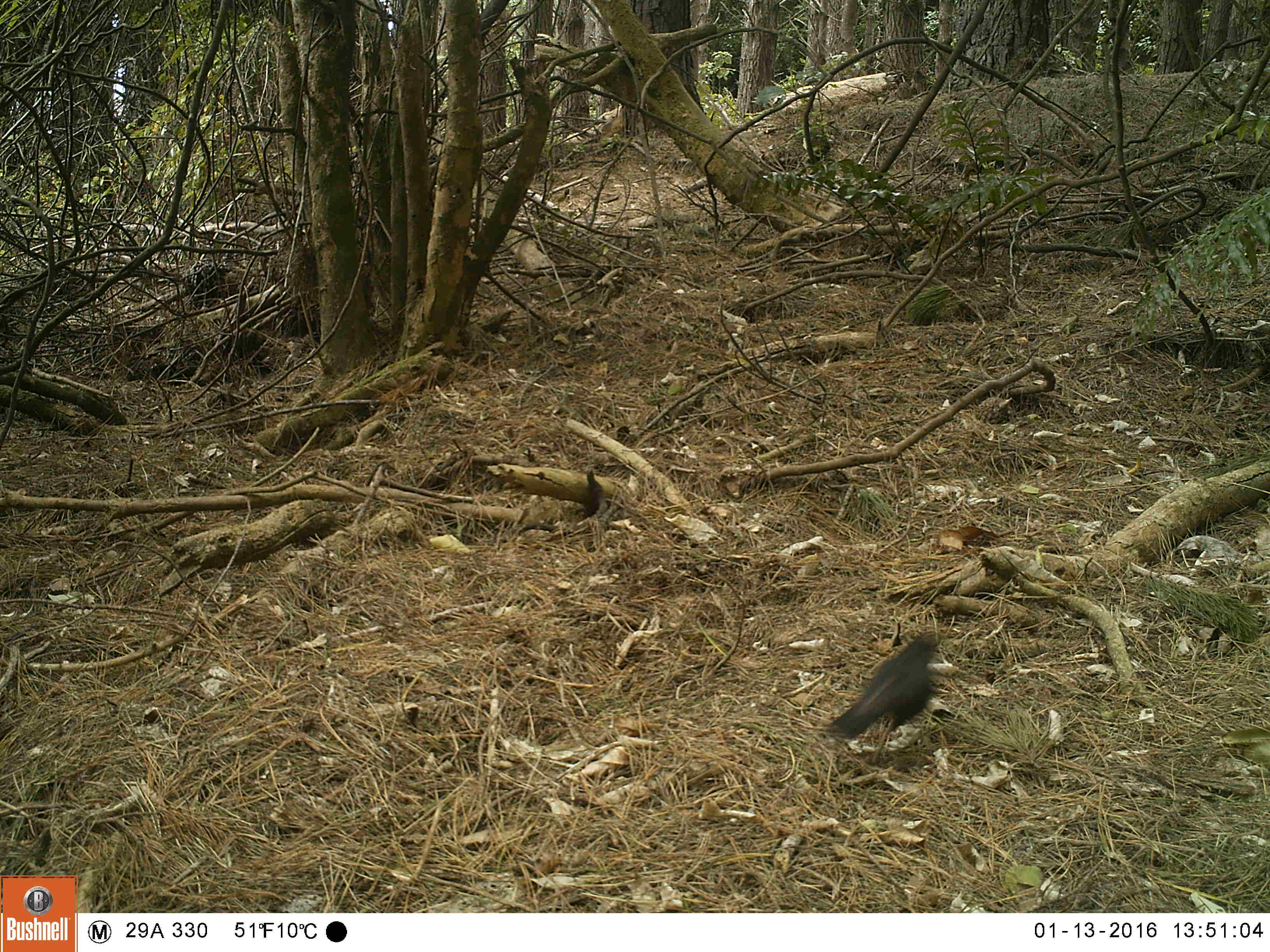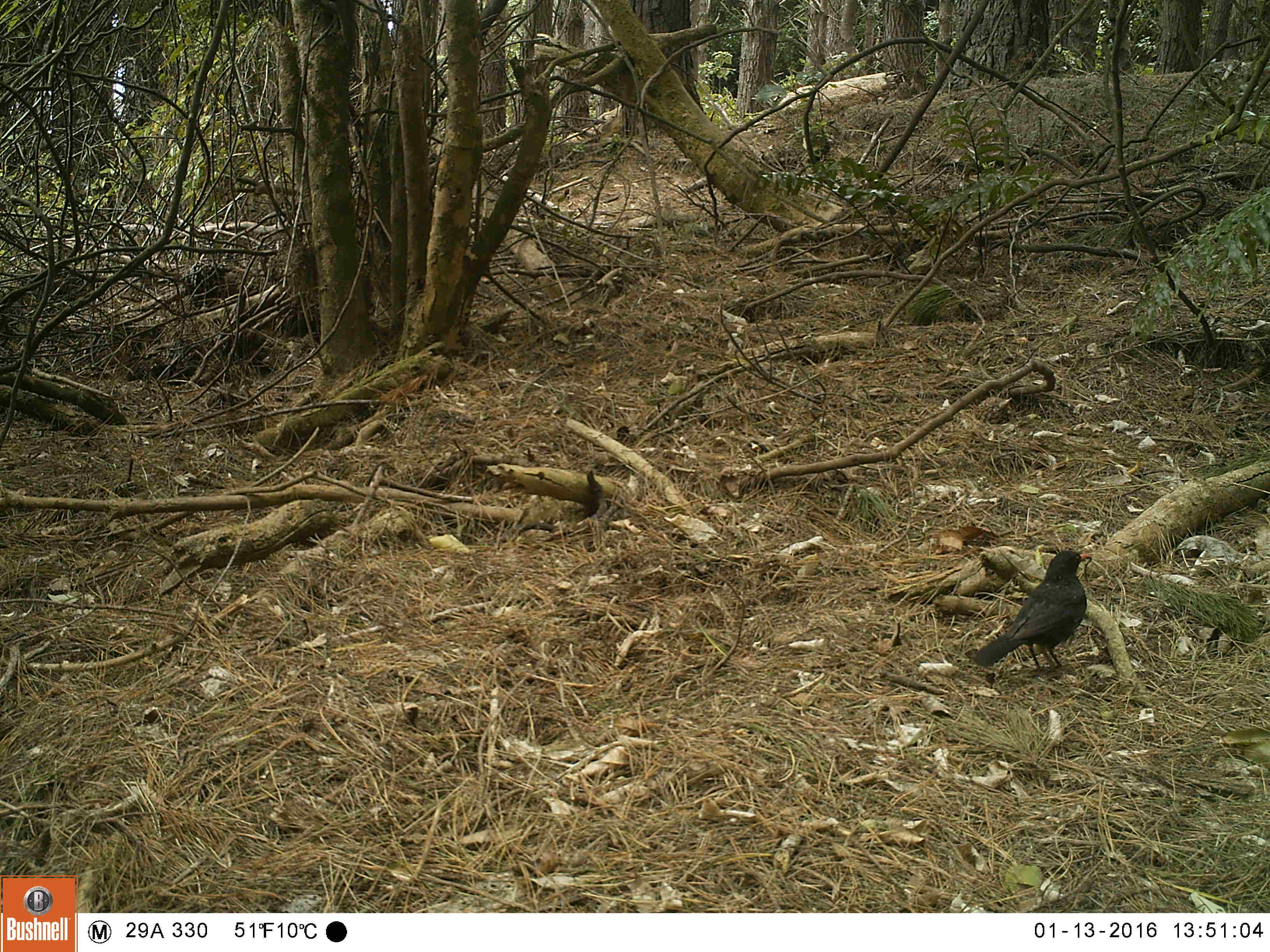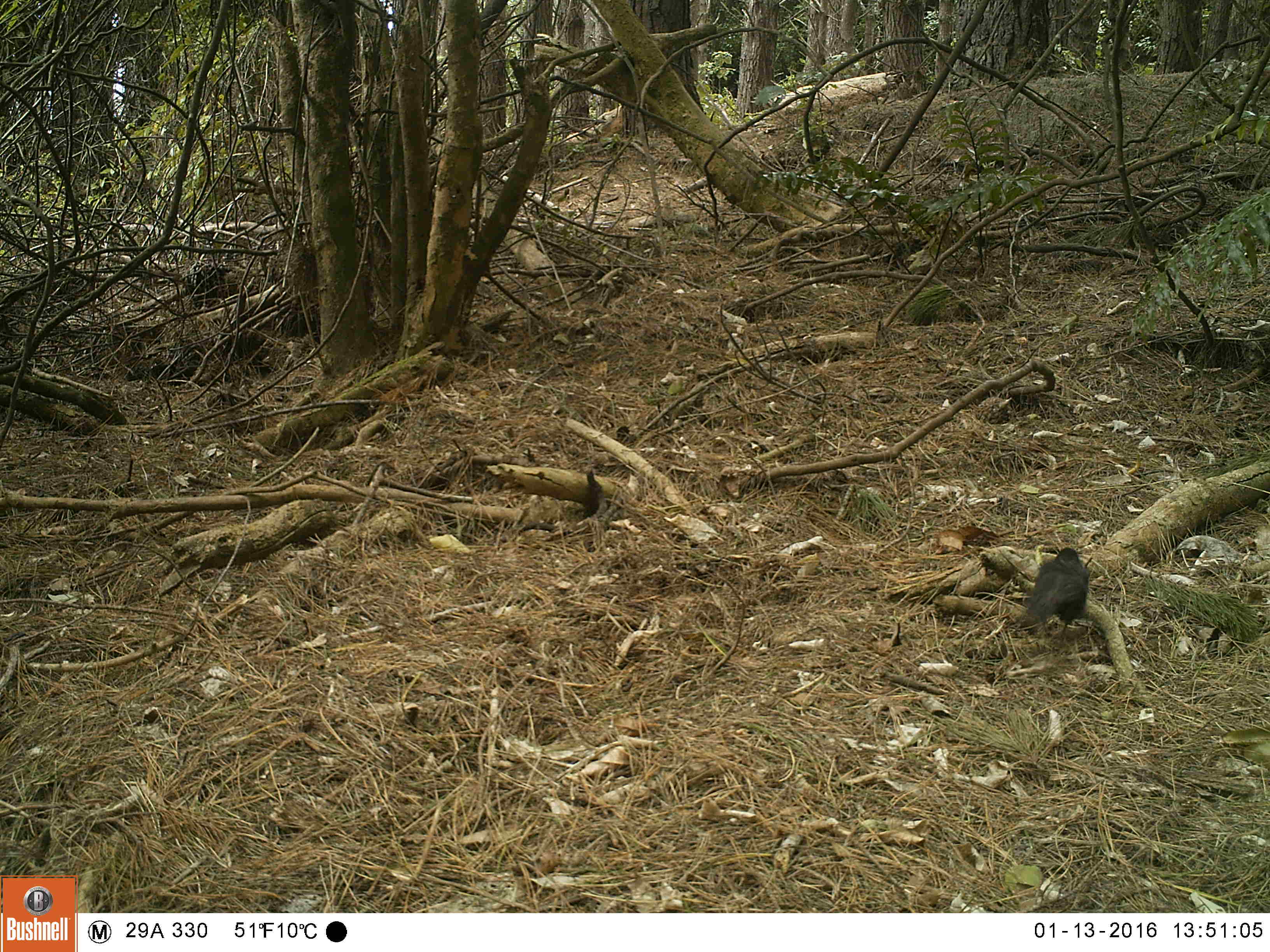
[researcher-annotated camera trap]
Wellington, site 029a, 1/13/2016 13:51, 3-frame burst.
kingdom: Animalia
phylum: Chordata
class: Aves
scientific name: Aves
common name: bird